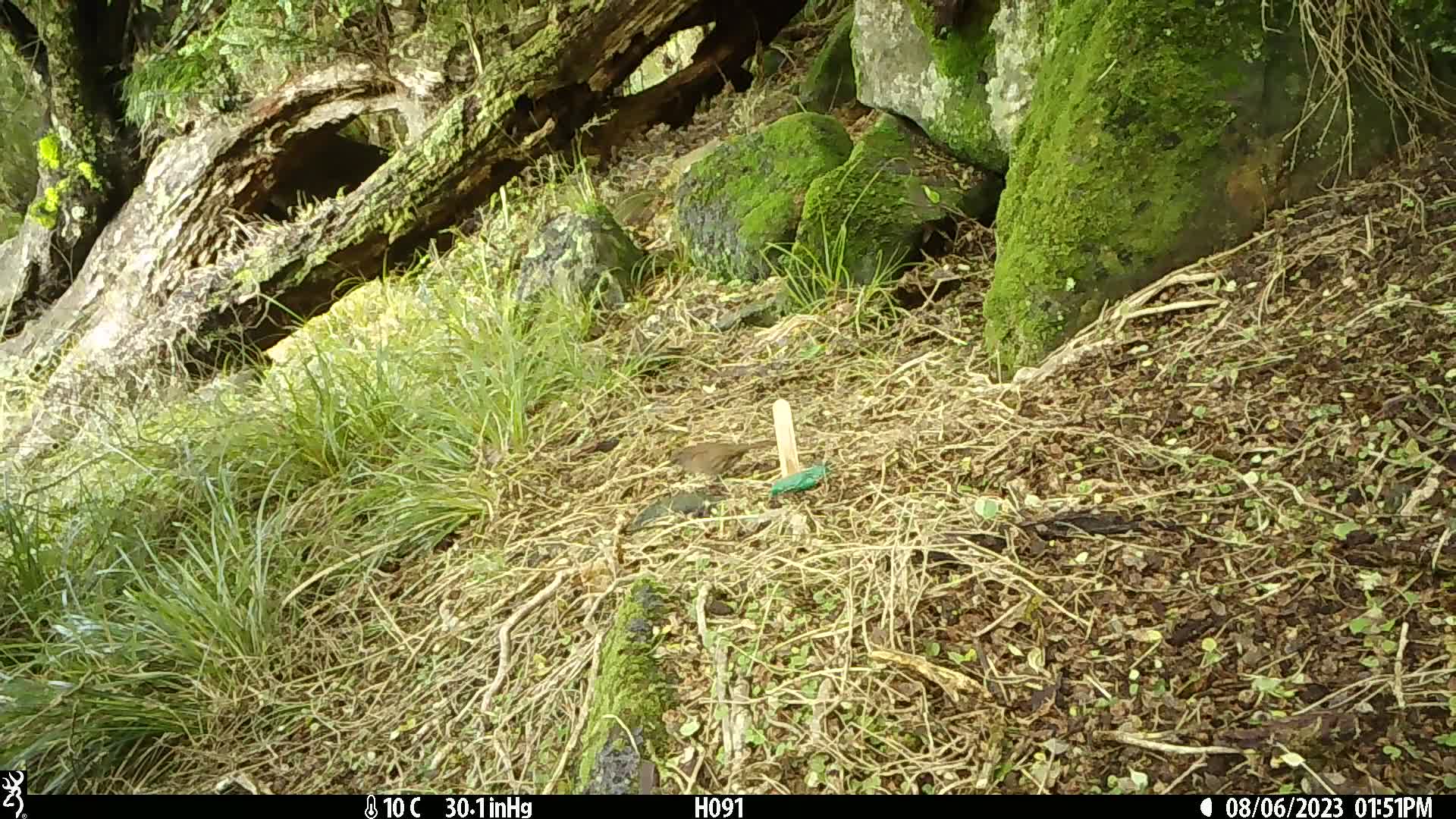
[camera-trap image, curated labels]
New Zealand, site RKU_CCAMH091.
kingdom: Animalia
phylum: Chordata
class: Aves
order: Passeriformes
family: Prunellidae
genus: Prunella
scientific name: Prunella modularis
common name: dunnock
Dunnock (Prunella modularis).